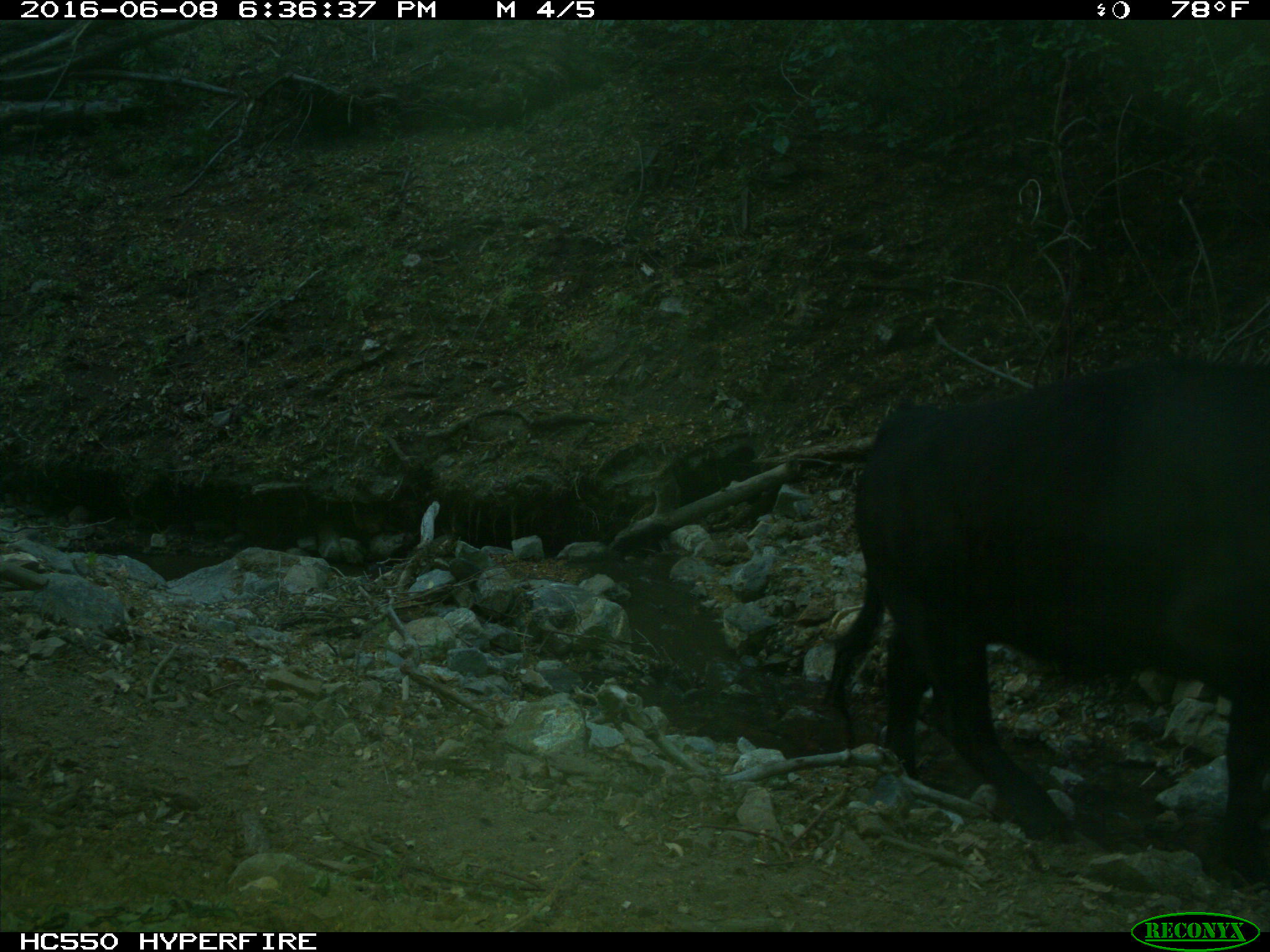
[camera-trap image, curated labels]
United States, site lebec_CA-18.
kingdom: Animalia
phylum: Chordata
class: Mammalia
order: Artiodactyla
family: Bovidae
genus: Bos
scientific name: Bos taurus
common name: domestic cow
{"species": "Bos taurus (domestic cow)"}